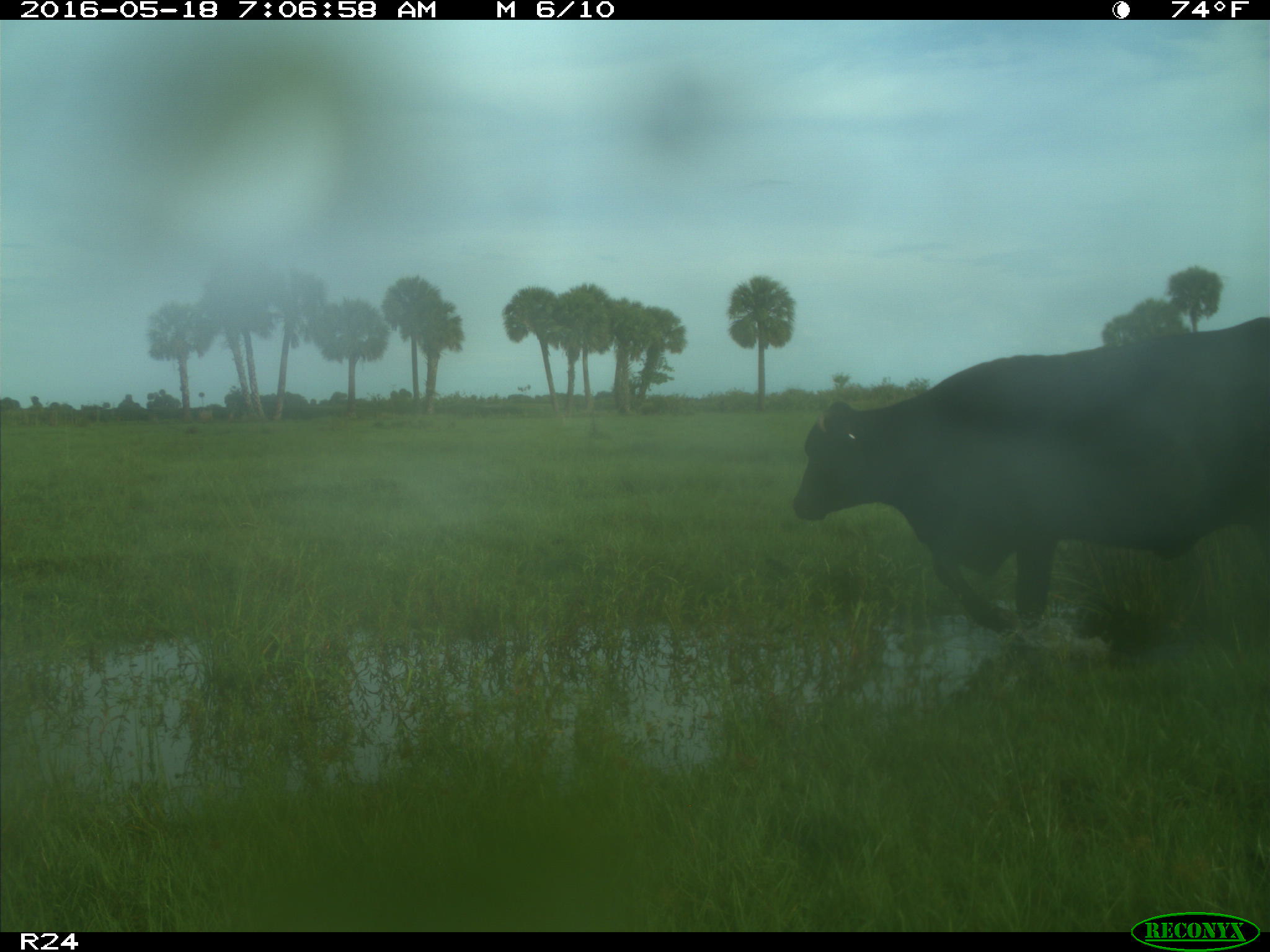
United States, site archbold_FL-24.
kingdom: Animalia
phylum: Chordata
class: Mammalia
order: Artiodactyla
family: Bovidae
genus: Bos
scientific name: Bos taurus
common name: domestic cow